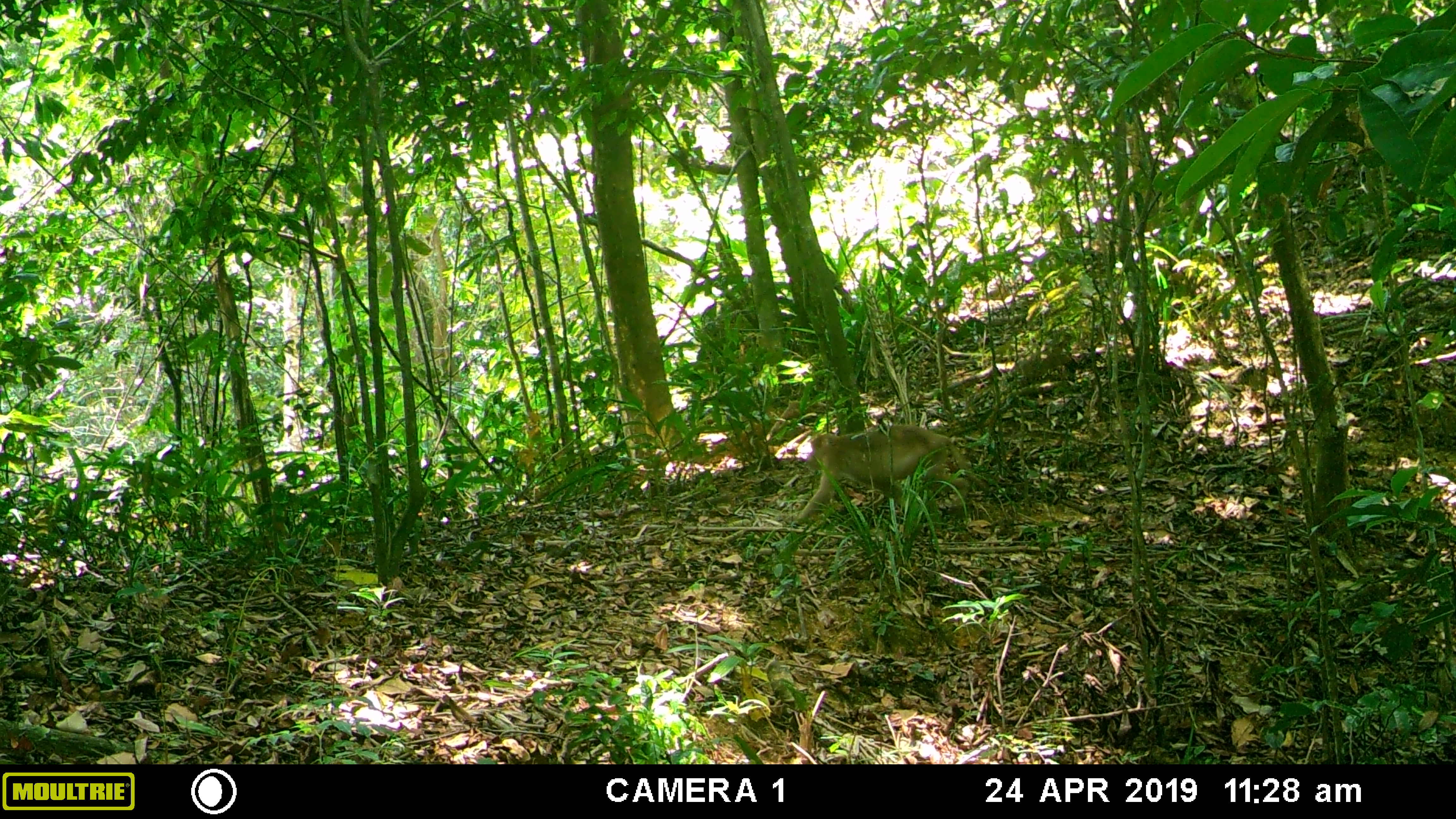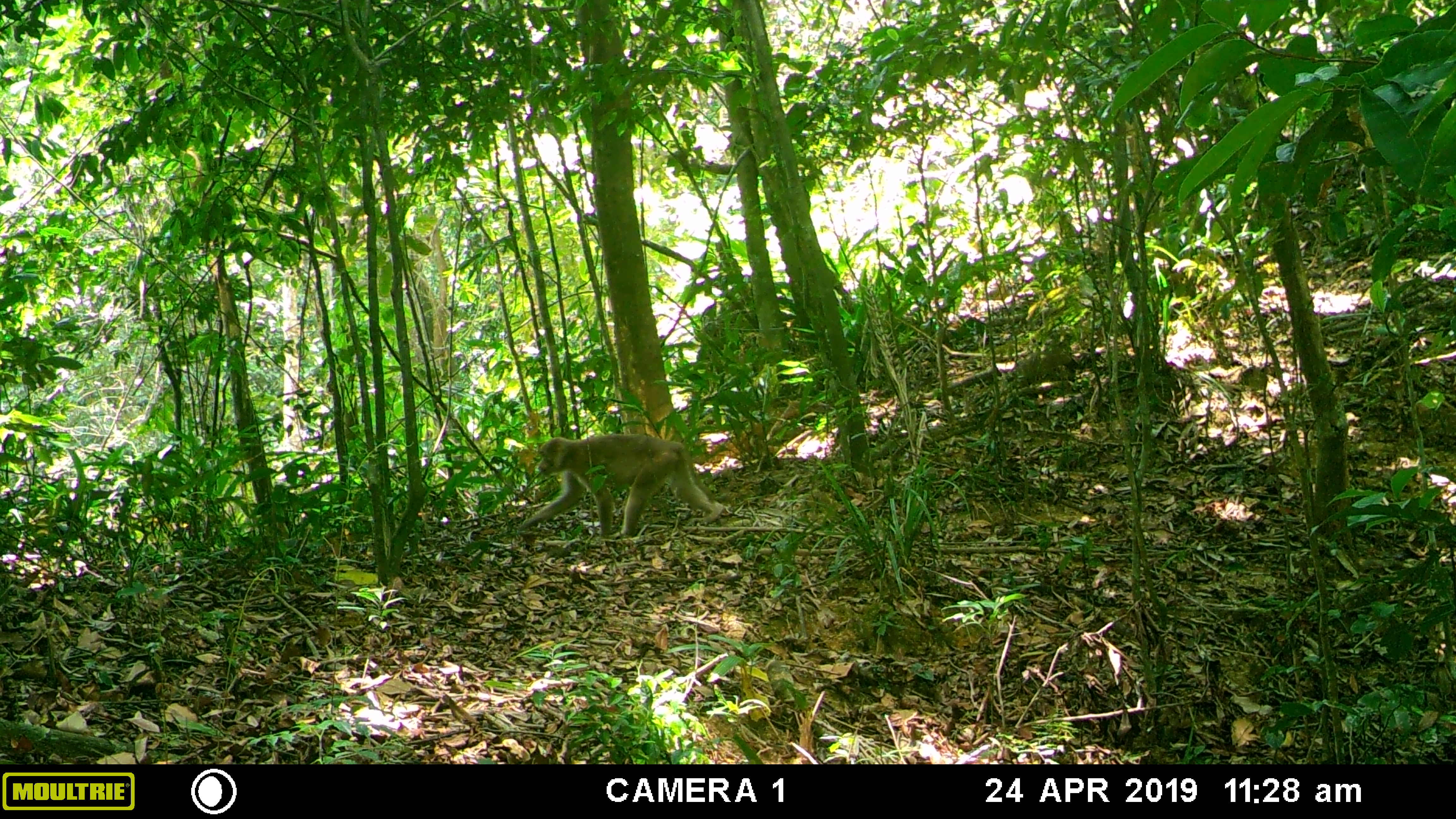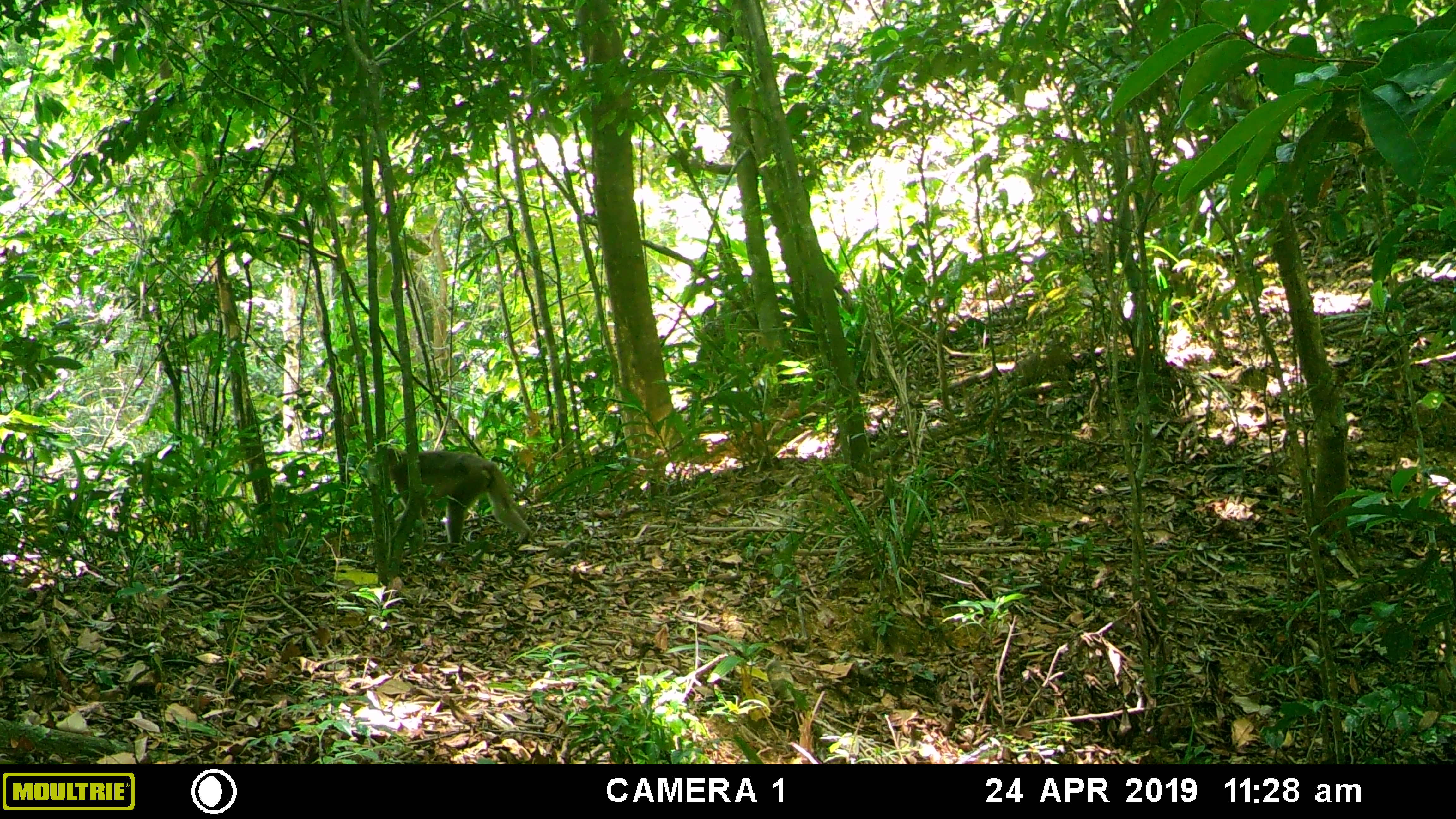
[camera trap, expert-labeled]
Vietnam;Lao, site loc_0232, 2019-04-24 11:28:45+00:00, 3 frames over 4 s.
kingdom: Animalia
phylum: Chordata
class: Mammalia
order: Primates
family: Cercopithecidae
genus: Macaca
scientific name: Macaca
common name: macaques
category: assam or rhesus macaque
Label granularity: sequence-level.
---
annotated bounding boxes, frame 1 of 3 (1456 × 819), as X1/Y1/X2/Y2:
assam or rhesus macaque: 793/423/990/523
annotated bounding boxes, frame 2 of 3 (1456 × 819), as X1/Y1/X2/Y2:
assam or rhesus macaque: 517/431/725/538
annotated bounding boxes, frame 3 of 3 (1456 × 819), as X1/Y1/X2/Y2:
assam or rhesus macaque: 367/444/532/551